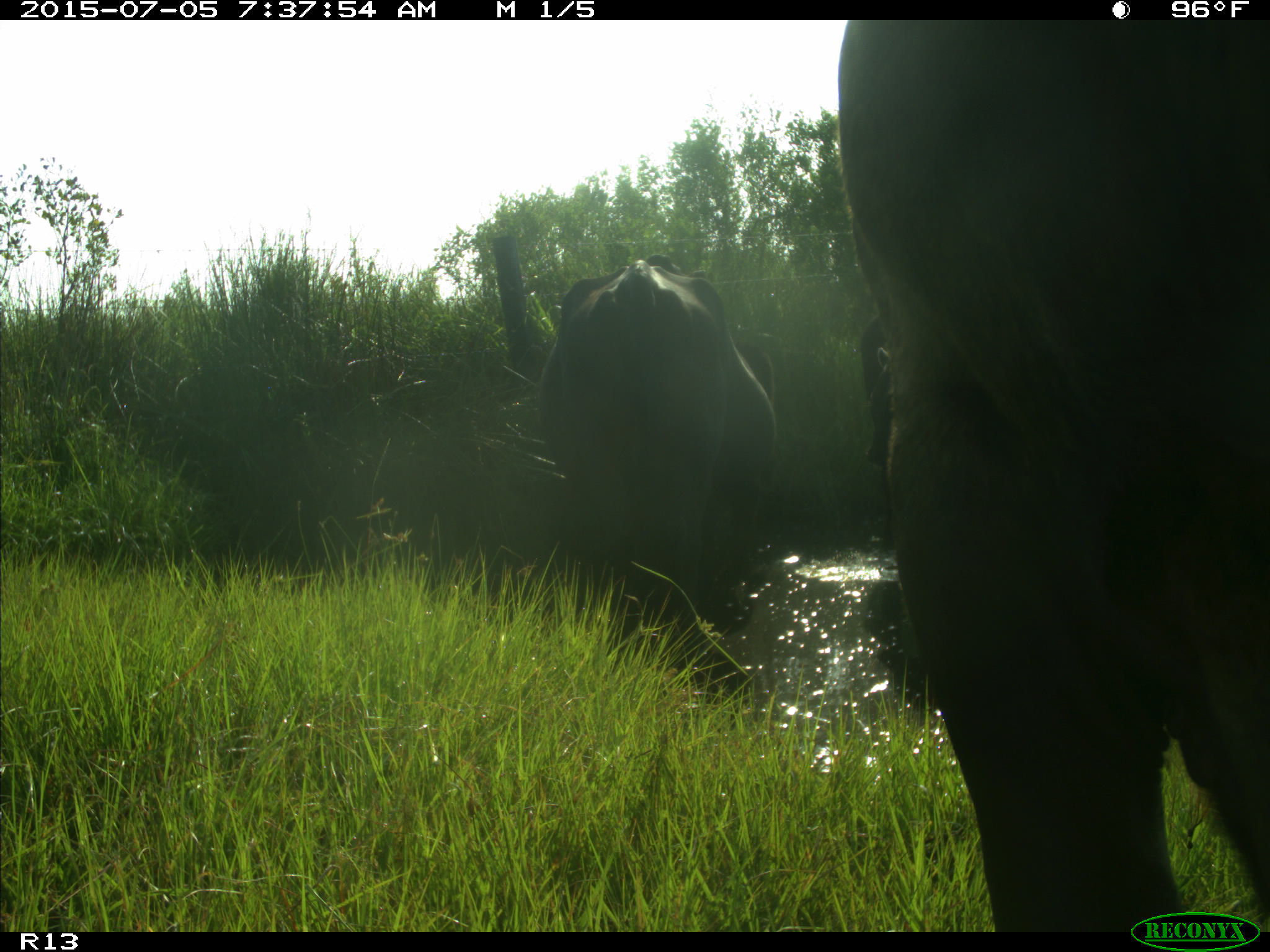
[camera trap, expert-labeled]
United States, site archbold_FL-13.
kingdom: Animalia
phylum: Chordata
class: Mammalia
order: Artiodactyla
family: Bovidae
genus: Bos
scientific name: Bos taurus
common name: domestic cow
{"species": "Bos taurus (domestic cow)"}